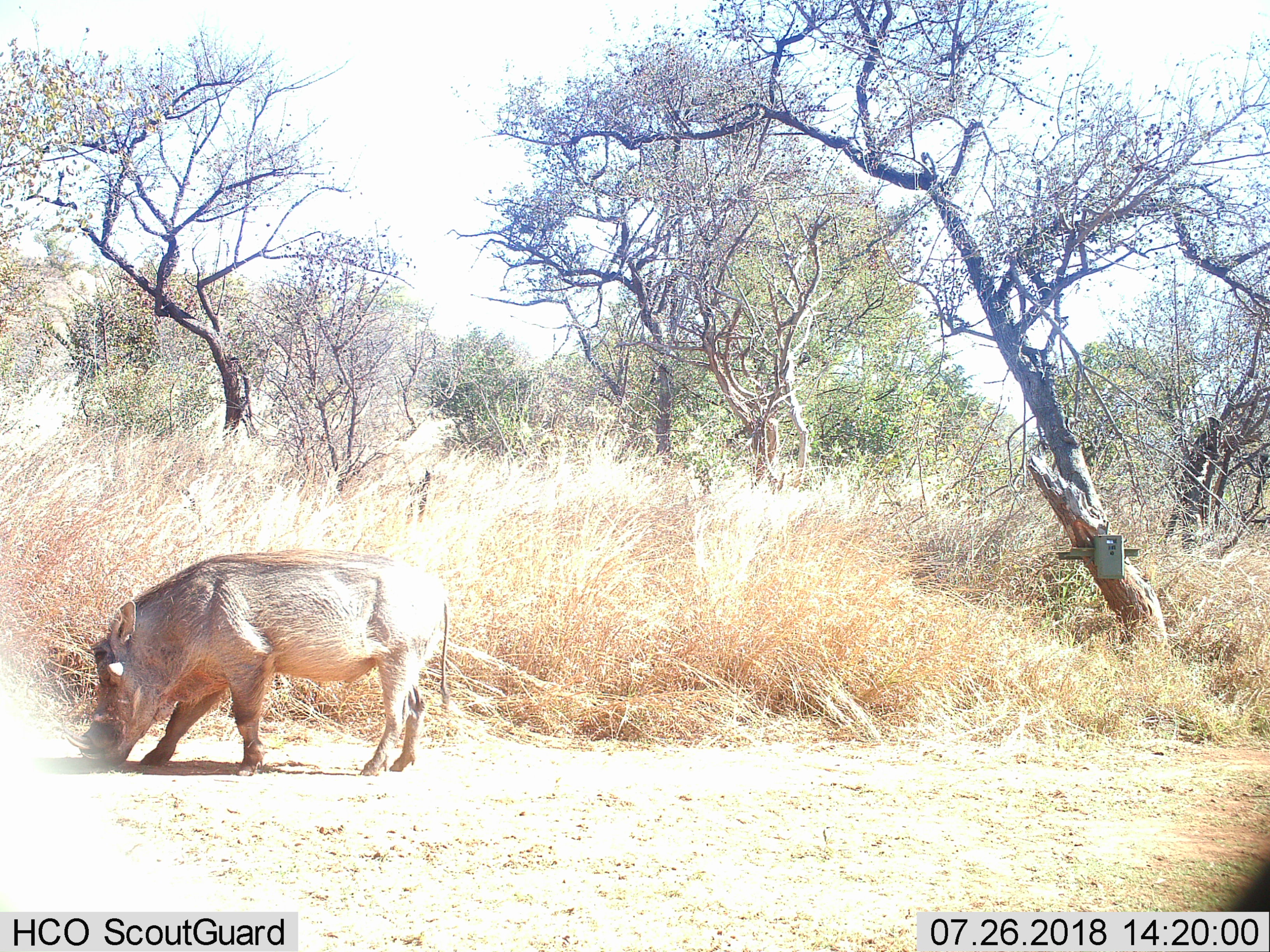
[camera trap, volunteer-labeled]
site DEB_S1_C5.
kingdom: Animalia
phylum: Chordata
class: Mammalia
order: Artiodactyla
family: Suidae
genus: Phacochoerus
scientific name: Phacochoerus africanus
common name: warthog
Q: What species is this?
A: Warthog (Phacochoerus africanus).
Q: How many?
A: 1.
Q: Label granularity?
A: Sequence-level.